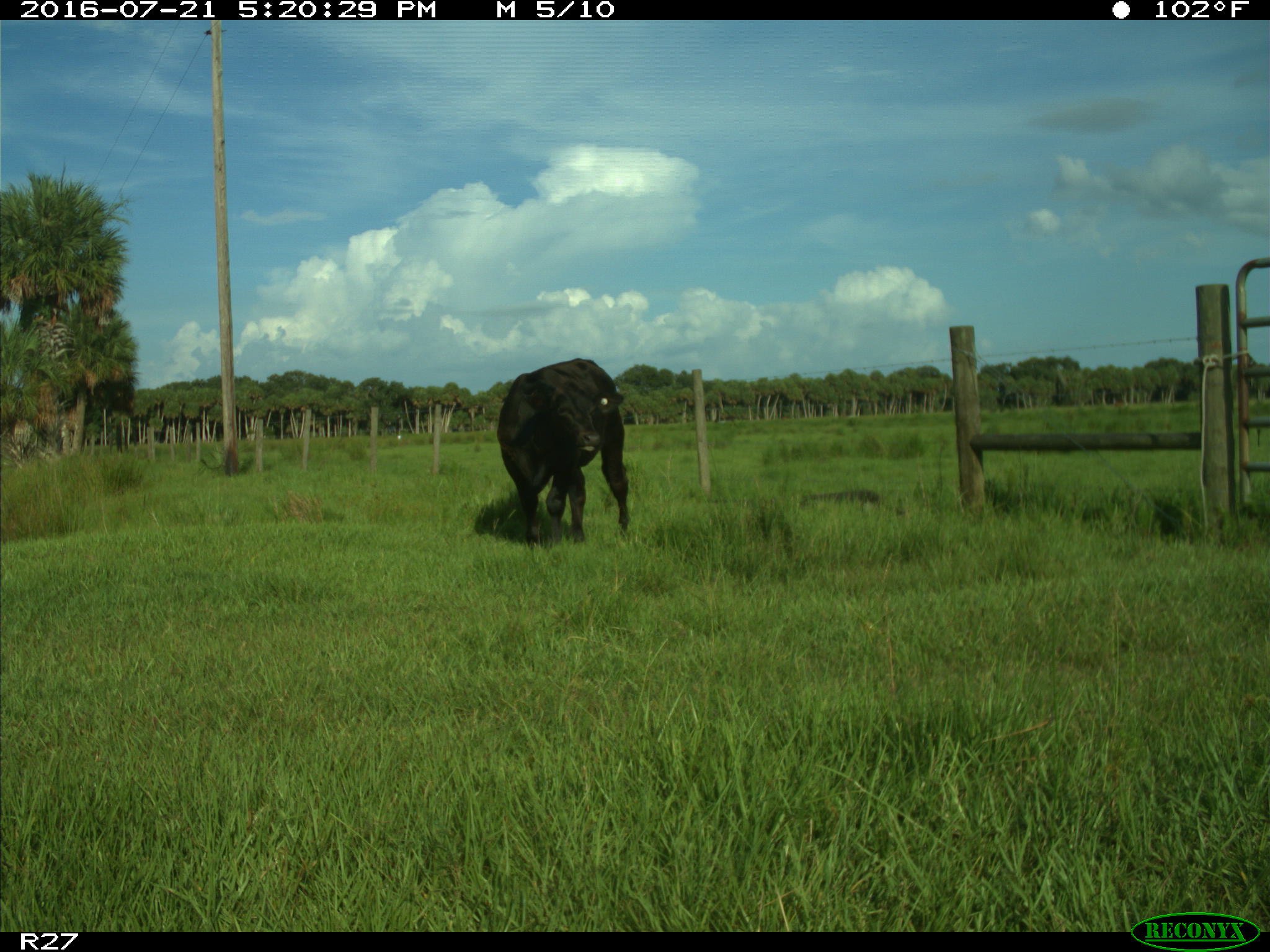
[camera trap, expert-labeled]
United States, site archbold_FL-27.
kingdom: Animalia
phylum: Chordata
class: Mammalia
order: Artiodactyla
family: Bovidae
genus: Bos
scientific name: Bos taurus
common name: domestic cow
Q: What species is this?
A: Bos taurus (domestic cow).